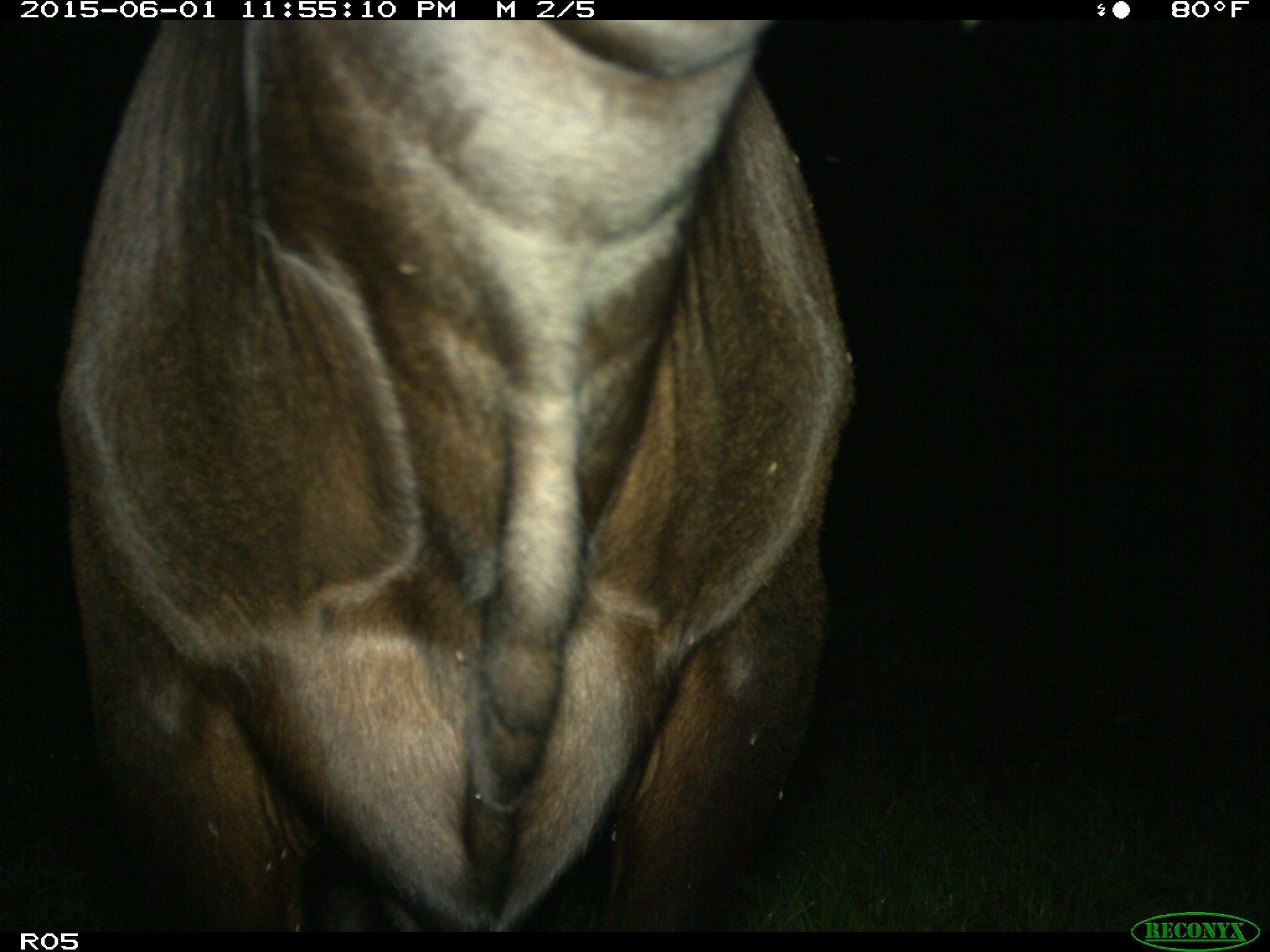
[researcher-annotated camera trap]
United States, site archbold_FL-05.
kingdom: Animalia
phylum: Chordata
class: Mammalia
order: Artiodactyla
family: Bovidae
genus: Bos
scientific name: Bos taurus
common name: domestic cow